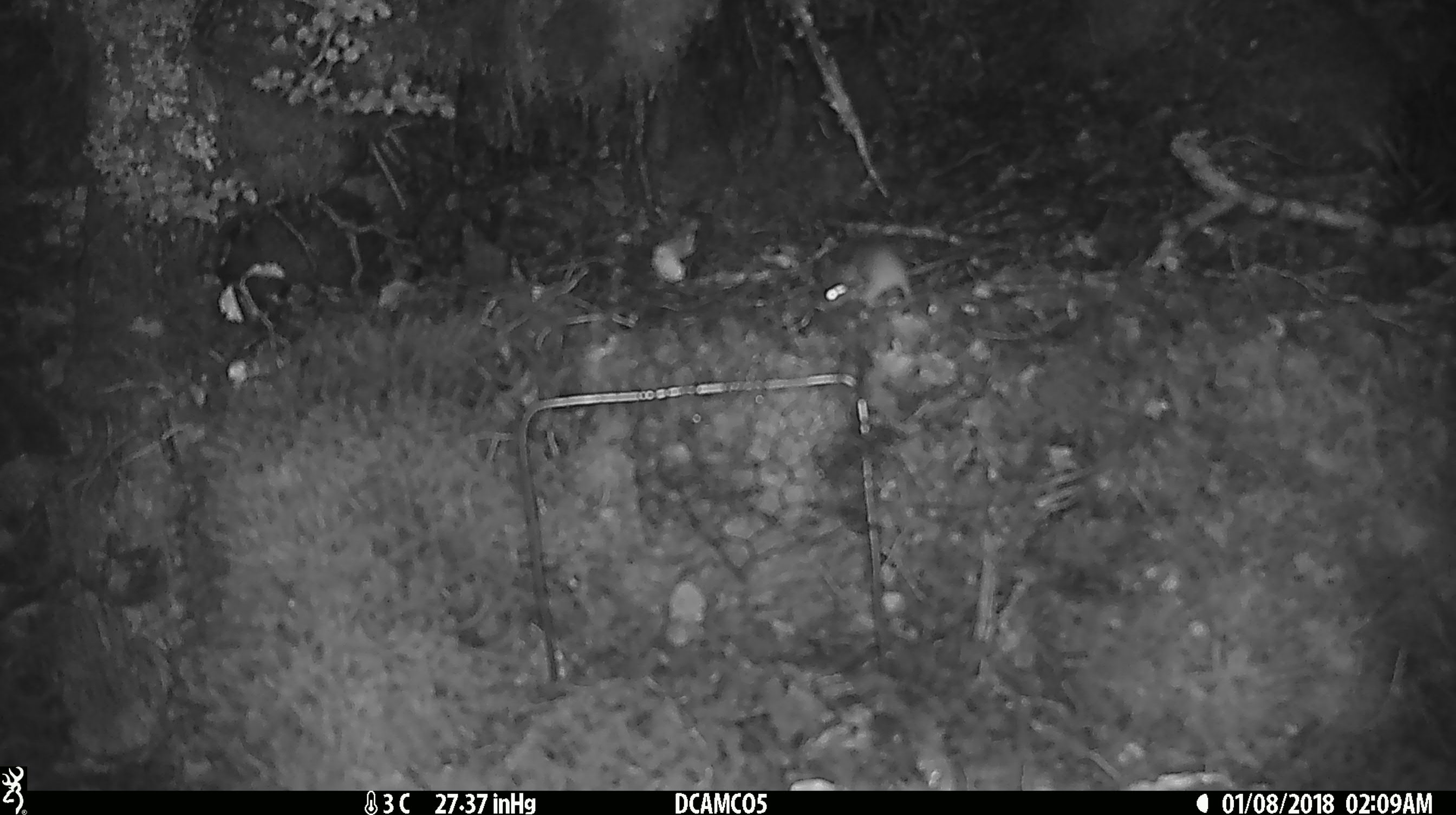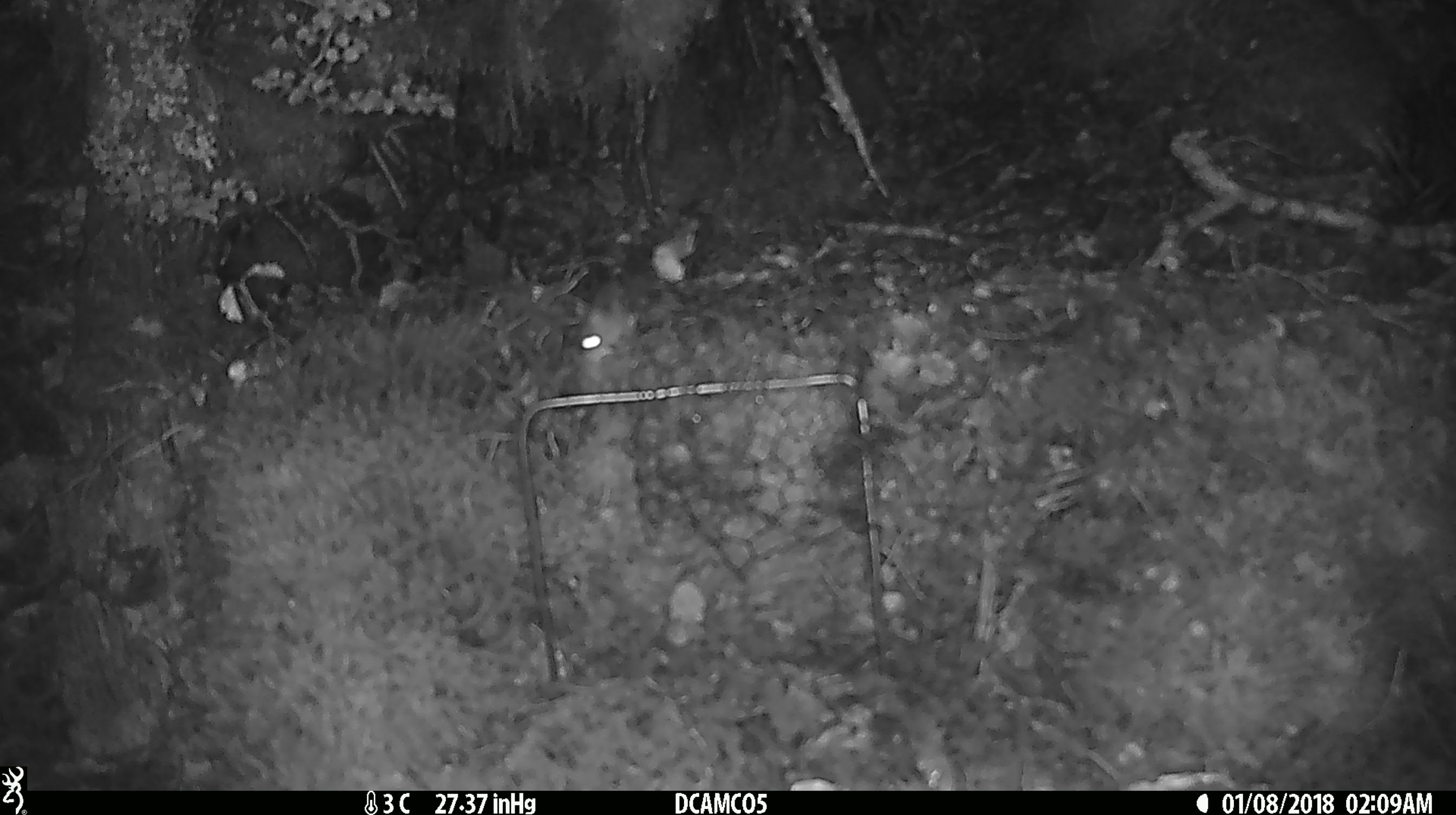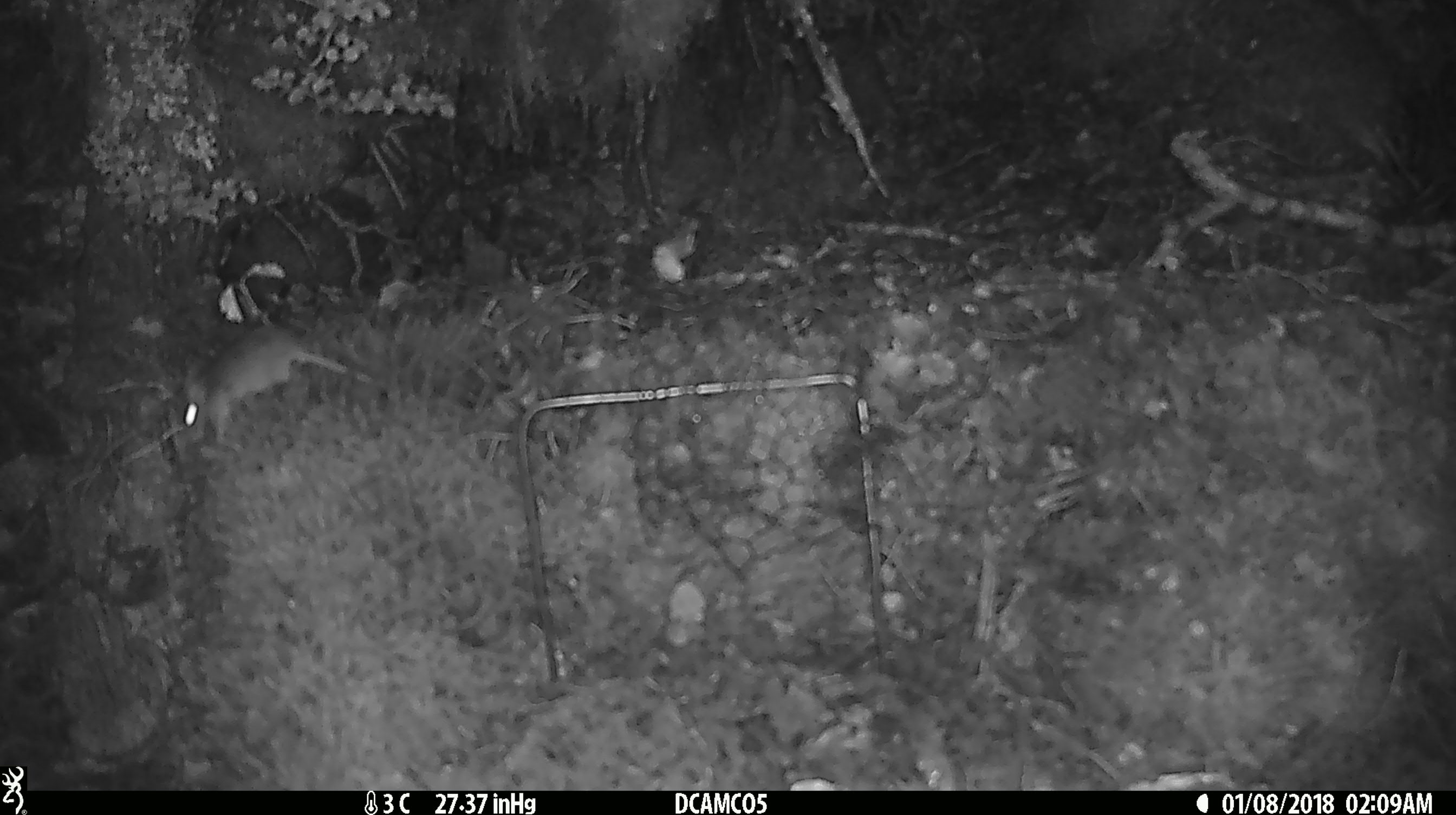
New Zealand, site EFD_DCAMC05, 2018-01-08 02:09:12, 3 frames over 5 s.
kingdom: Animalia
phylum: Chordata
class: Mammalia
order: Rodentia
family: Muridae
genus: Mus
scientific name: Mus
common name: mouse